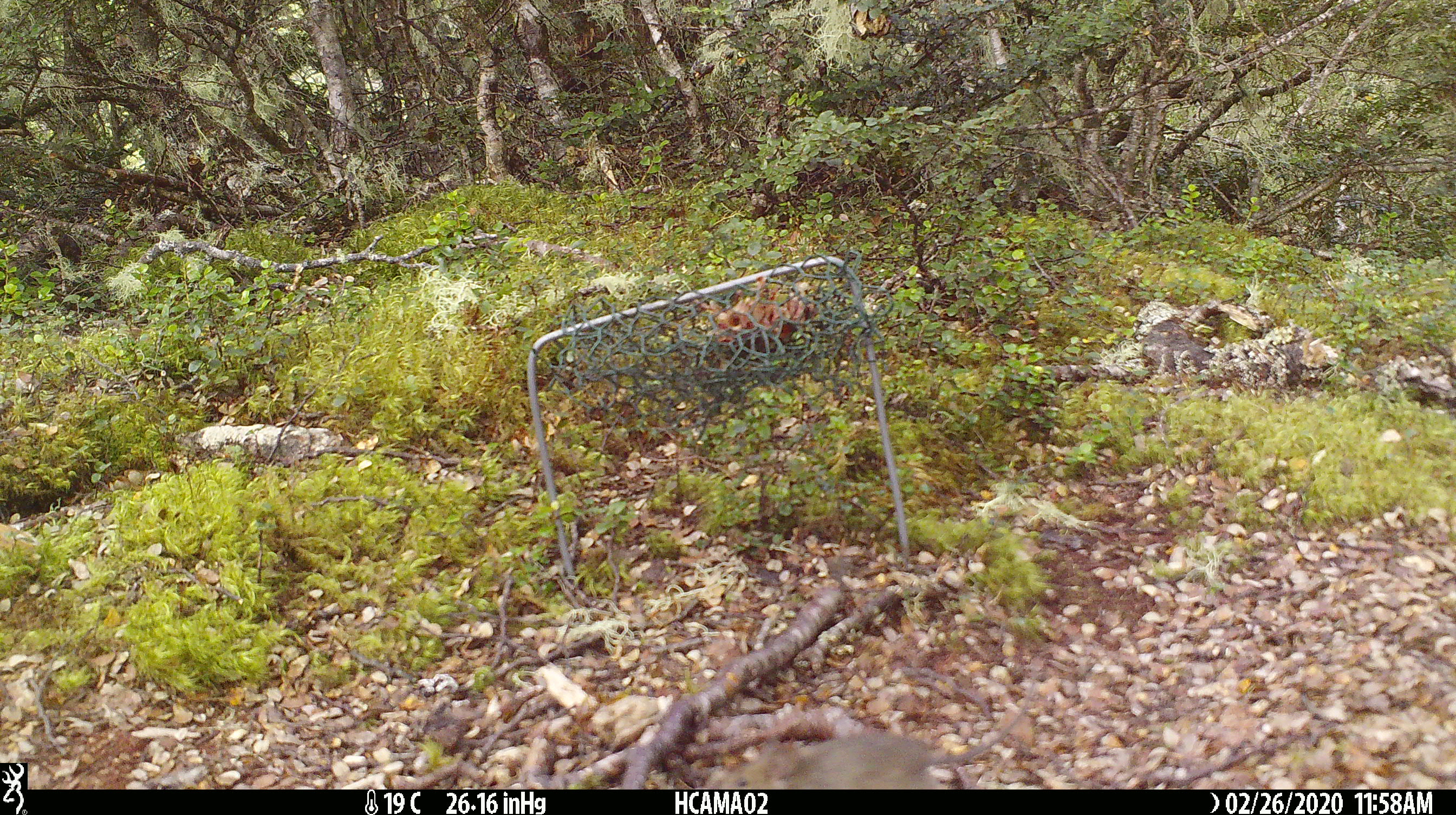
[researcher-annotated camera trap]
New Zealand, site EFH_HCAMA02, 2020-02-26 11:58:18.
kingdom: Animalia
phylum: Chordata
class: Mammalia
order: Rodentia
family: Muridae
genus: Mus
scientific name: Mus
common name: mouse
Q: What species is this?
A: Mouse (Mus).